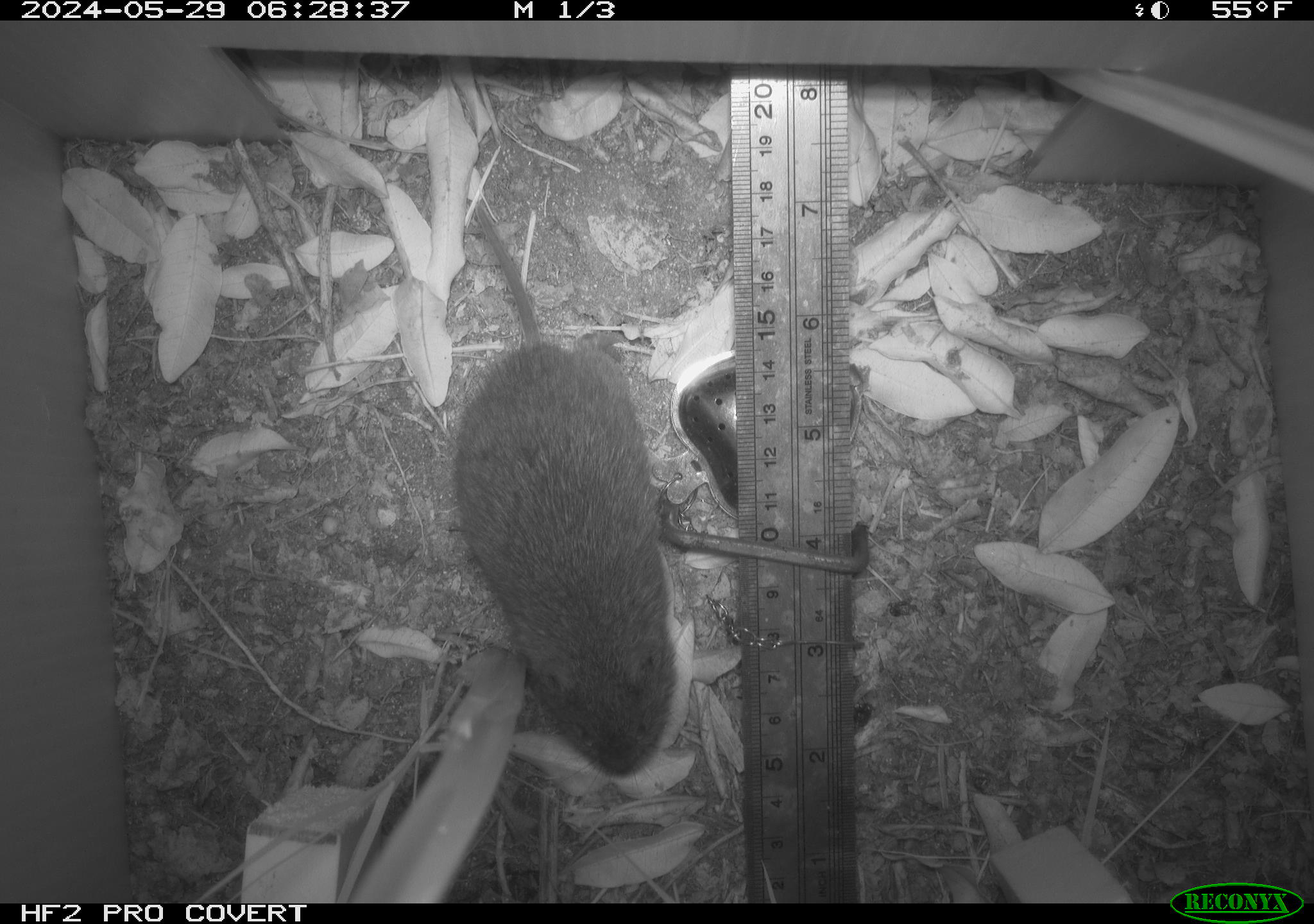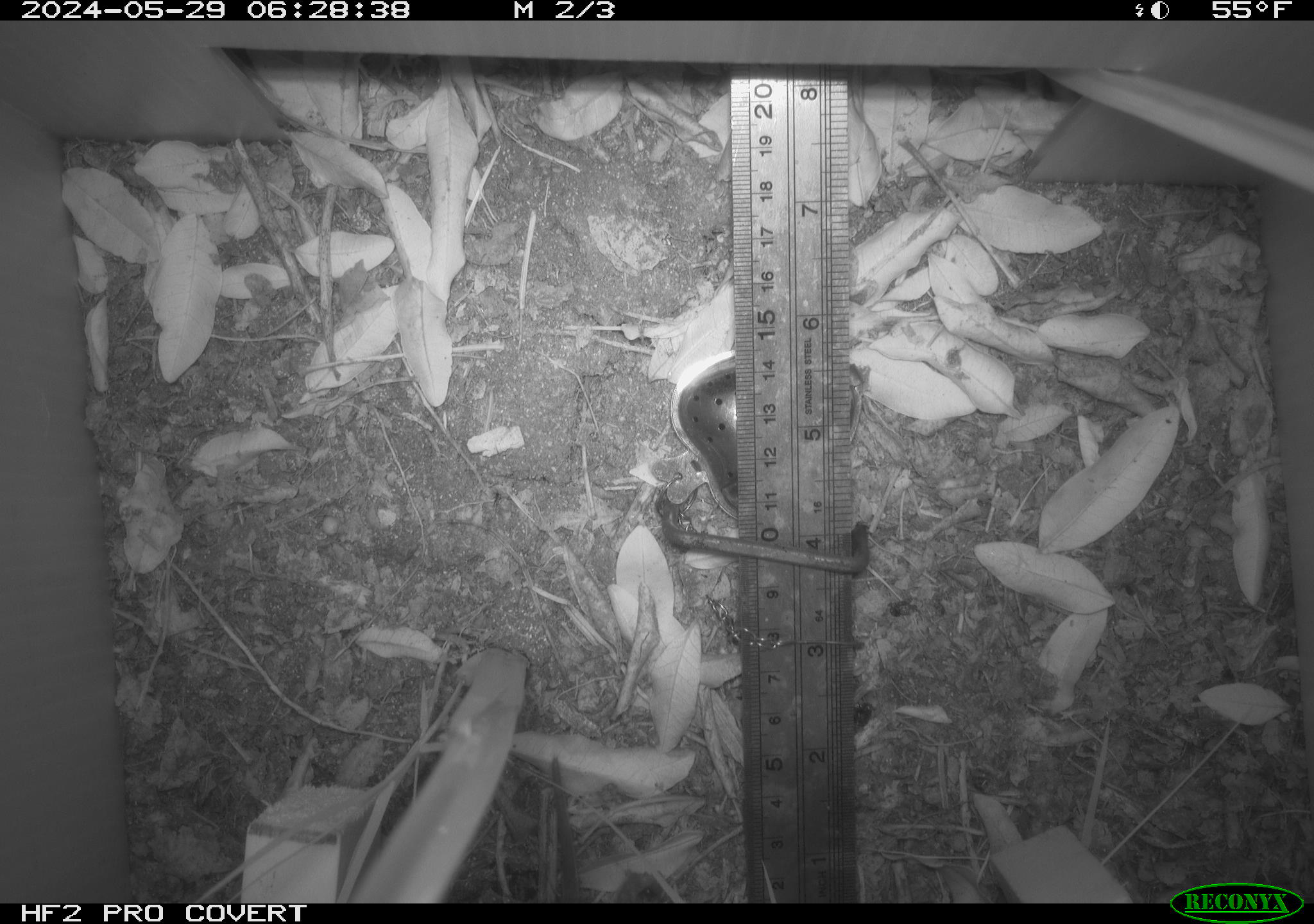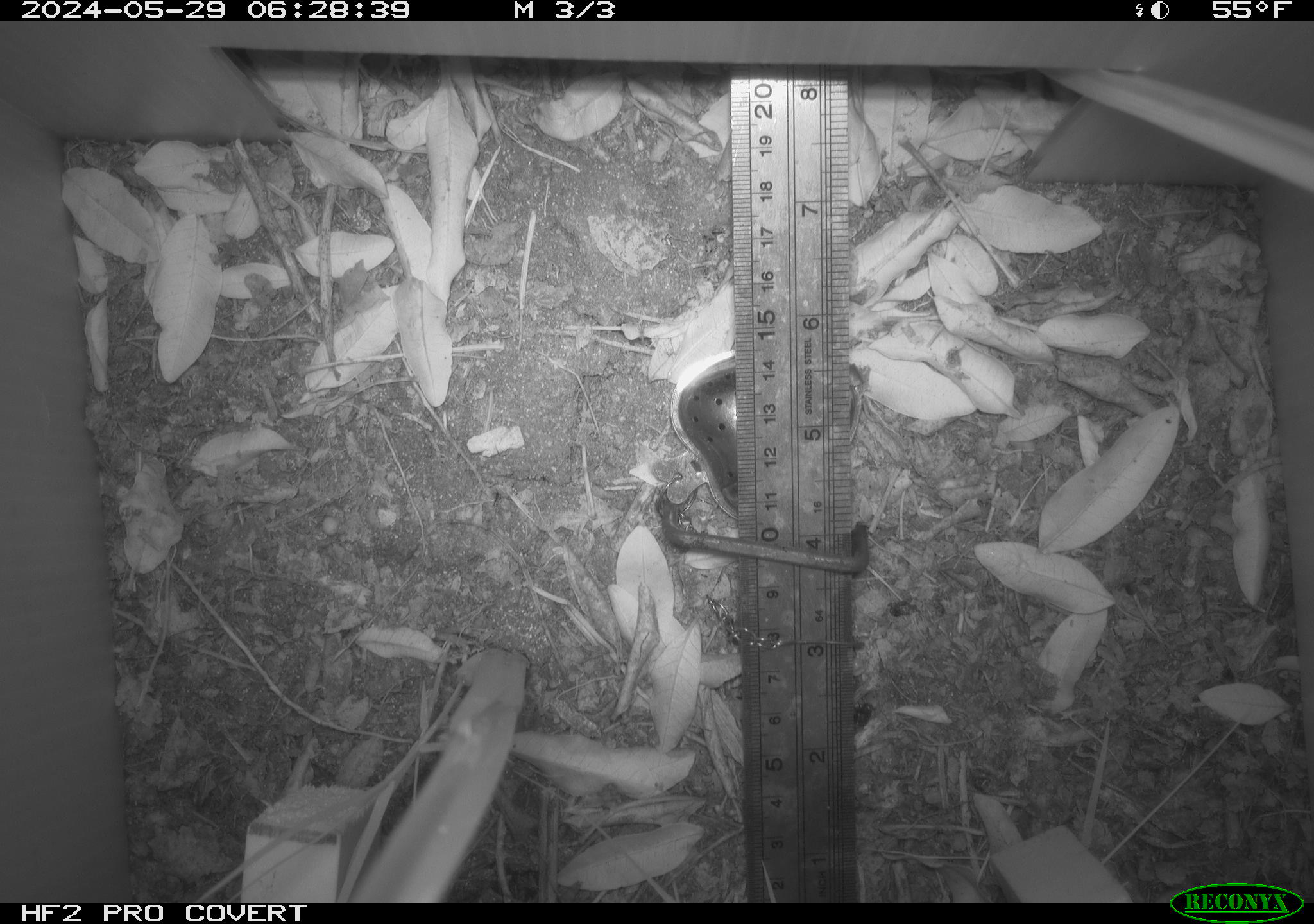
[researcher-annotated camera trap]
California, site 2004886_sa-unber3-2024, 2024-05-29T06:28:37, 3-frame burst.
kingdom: Animalia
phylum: Chordata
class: Mammalia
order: Rodentia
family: Cricetidae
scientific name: Arvicolinae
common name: voles, lemmings, and muskrats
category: arvicolinae subfamily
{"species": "arvicolinae subfamily (voles, lemmings, and muskrats) (Arvicolinae)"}